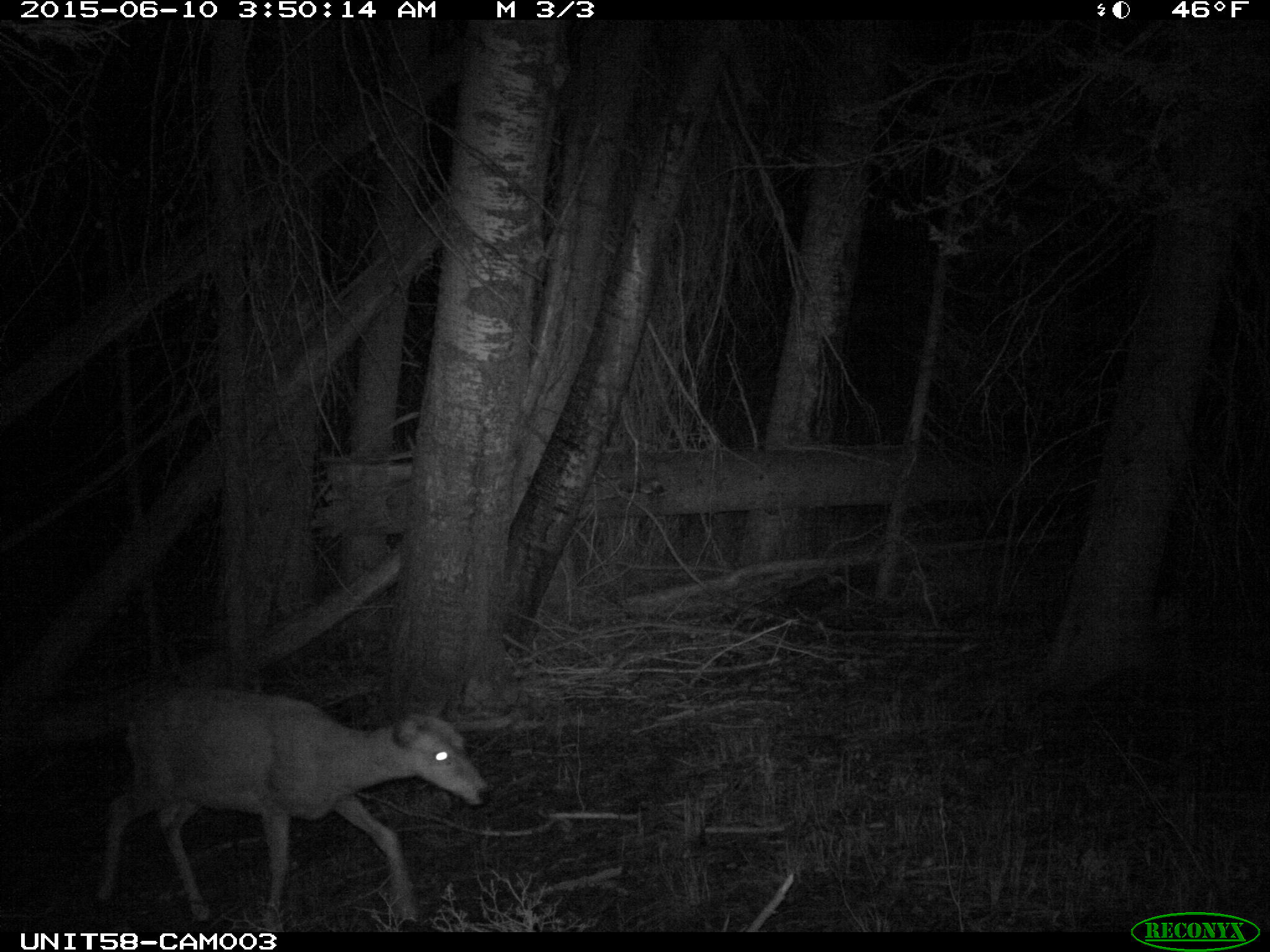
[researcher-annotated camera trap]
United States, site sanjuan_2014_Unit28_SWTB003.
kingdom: Animalia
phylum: Chordata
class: Mammalia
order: Artiodactyla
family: Cervidae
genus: Odocoileus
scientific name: Odocoileus hemionus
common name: mule deer